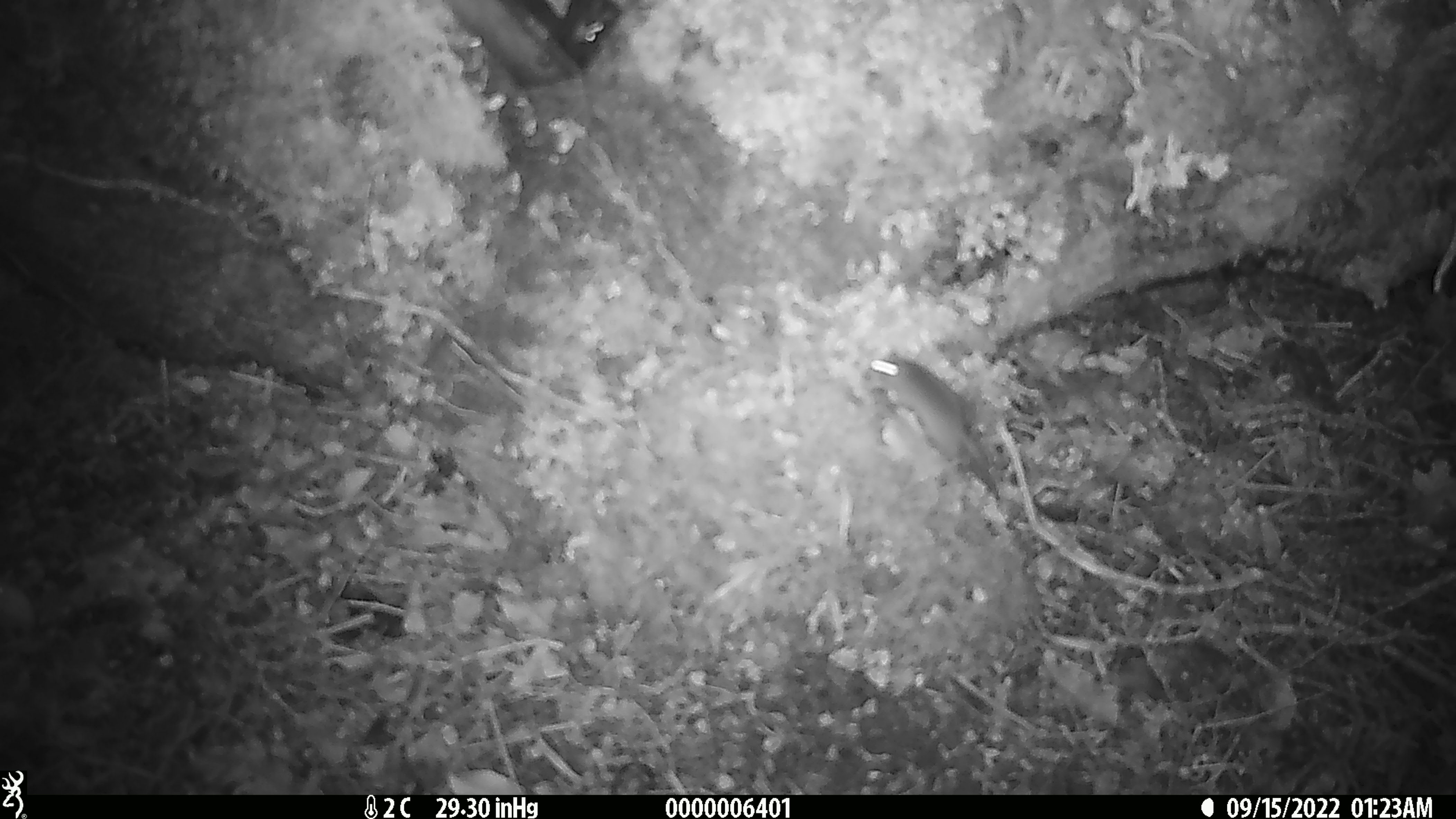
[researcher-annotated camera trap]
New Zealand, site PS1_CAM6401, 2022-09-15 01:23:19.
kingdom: Animalia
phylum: Chordata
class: Mammalia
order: Rodentia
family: Muridae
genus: Mus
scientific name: Mus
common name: mouse